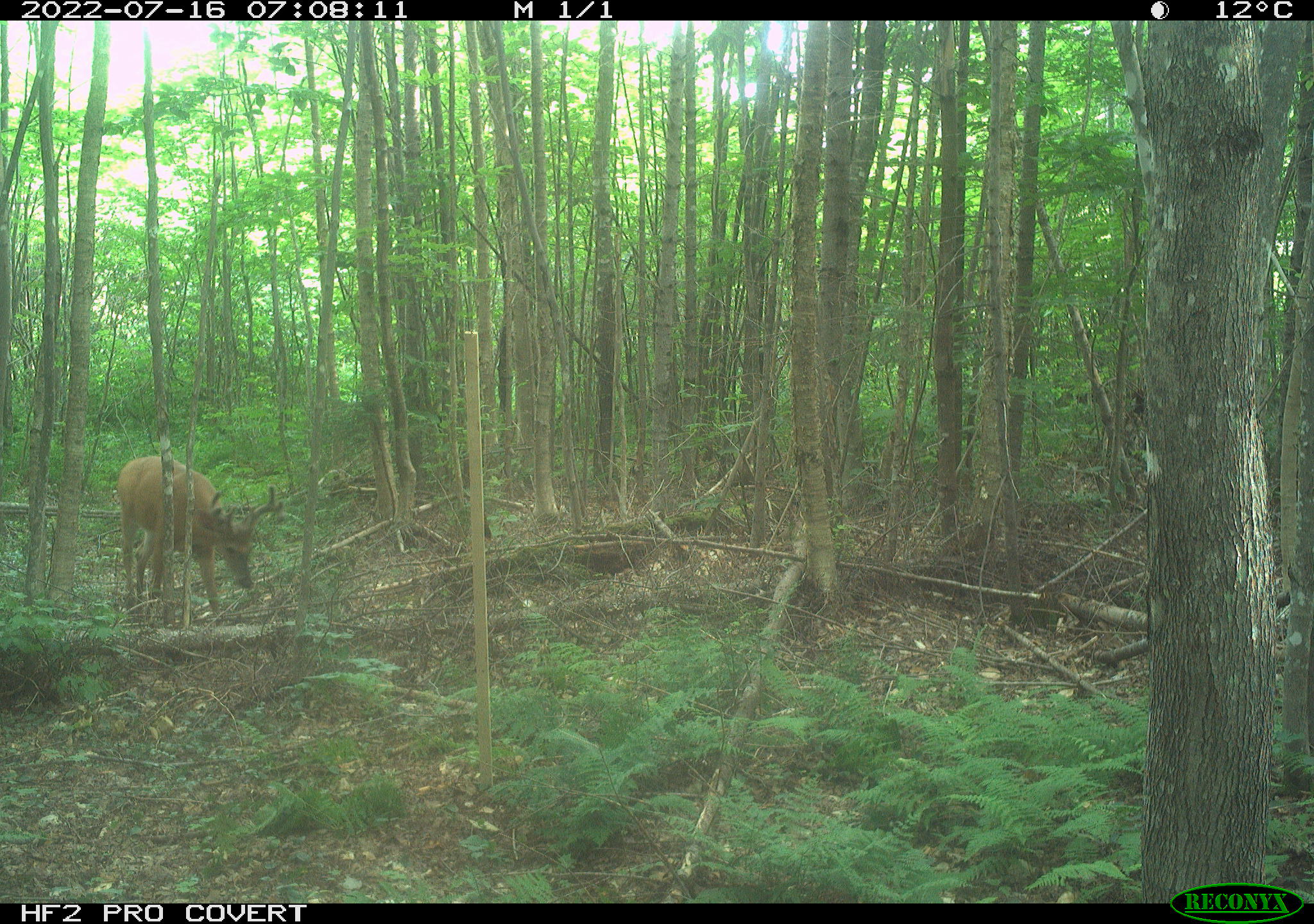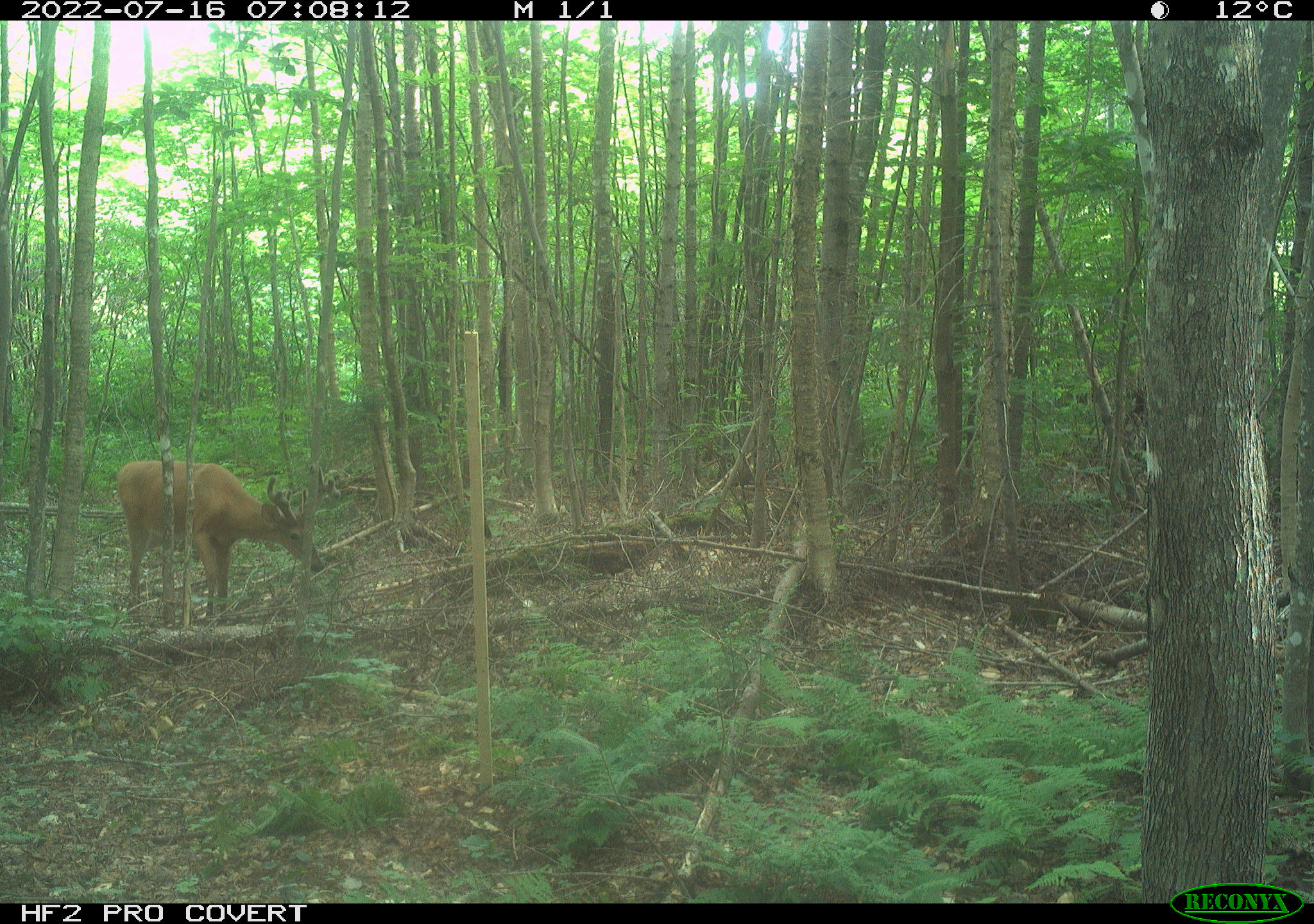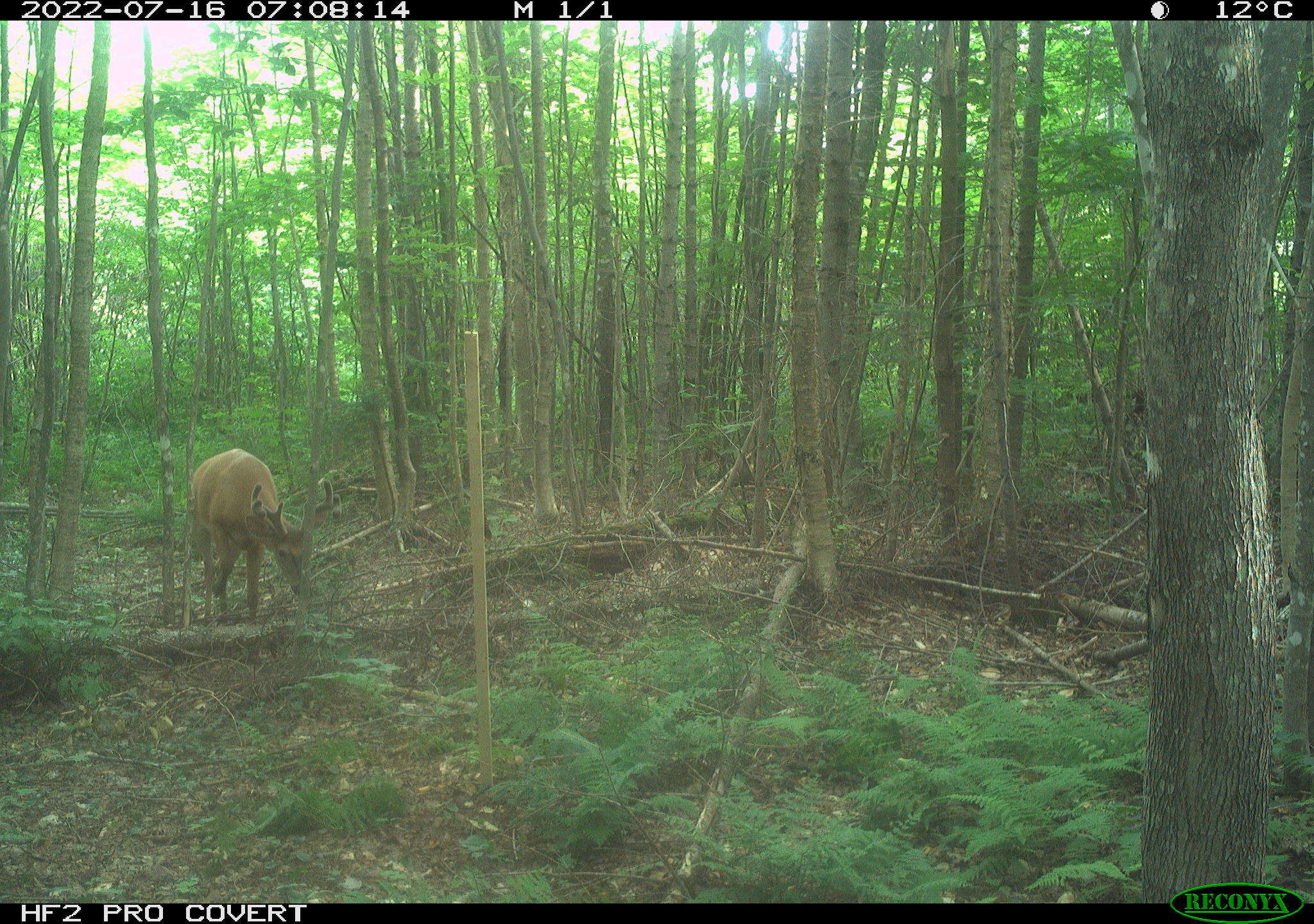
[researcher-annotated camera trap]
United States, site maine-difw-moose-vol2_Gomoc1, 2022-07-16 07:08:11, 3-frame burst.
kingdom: Animalia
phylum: Chordata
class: Mammalia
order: Artiodactyla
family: Cervidae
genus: Odocoileus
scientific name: Odocoileus virginianus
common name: white-tailed deer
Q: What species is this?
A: White-tailed deer (Odocoileus virginianus).